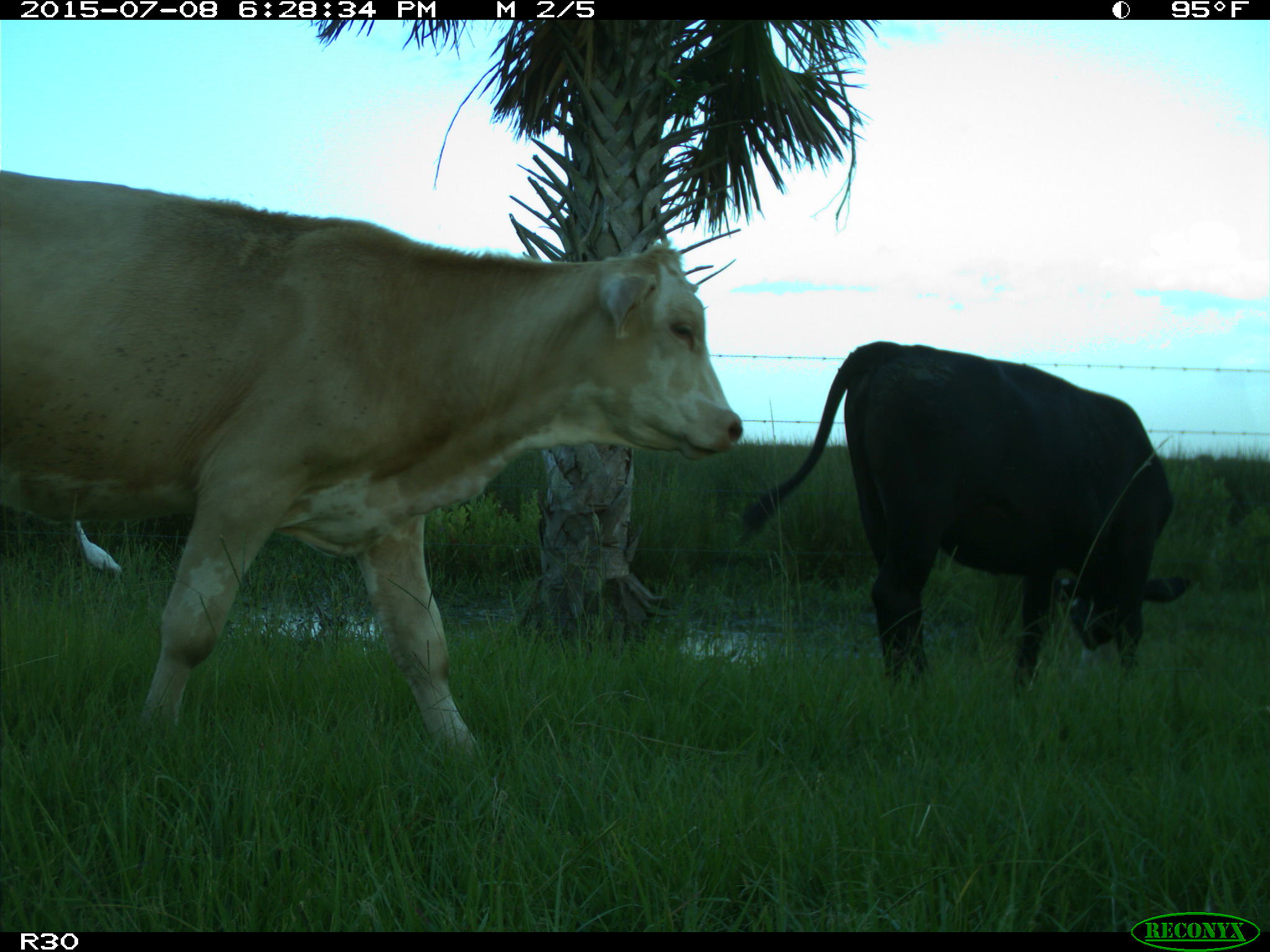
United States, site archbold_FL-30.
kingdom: Animalia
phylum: Chordata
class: Mammalia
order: Artiodactyla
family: Bovidae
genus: Bos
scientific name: Bos taurus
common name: domestic cow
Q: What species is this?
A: Bos taurus (domestic cow).